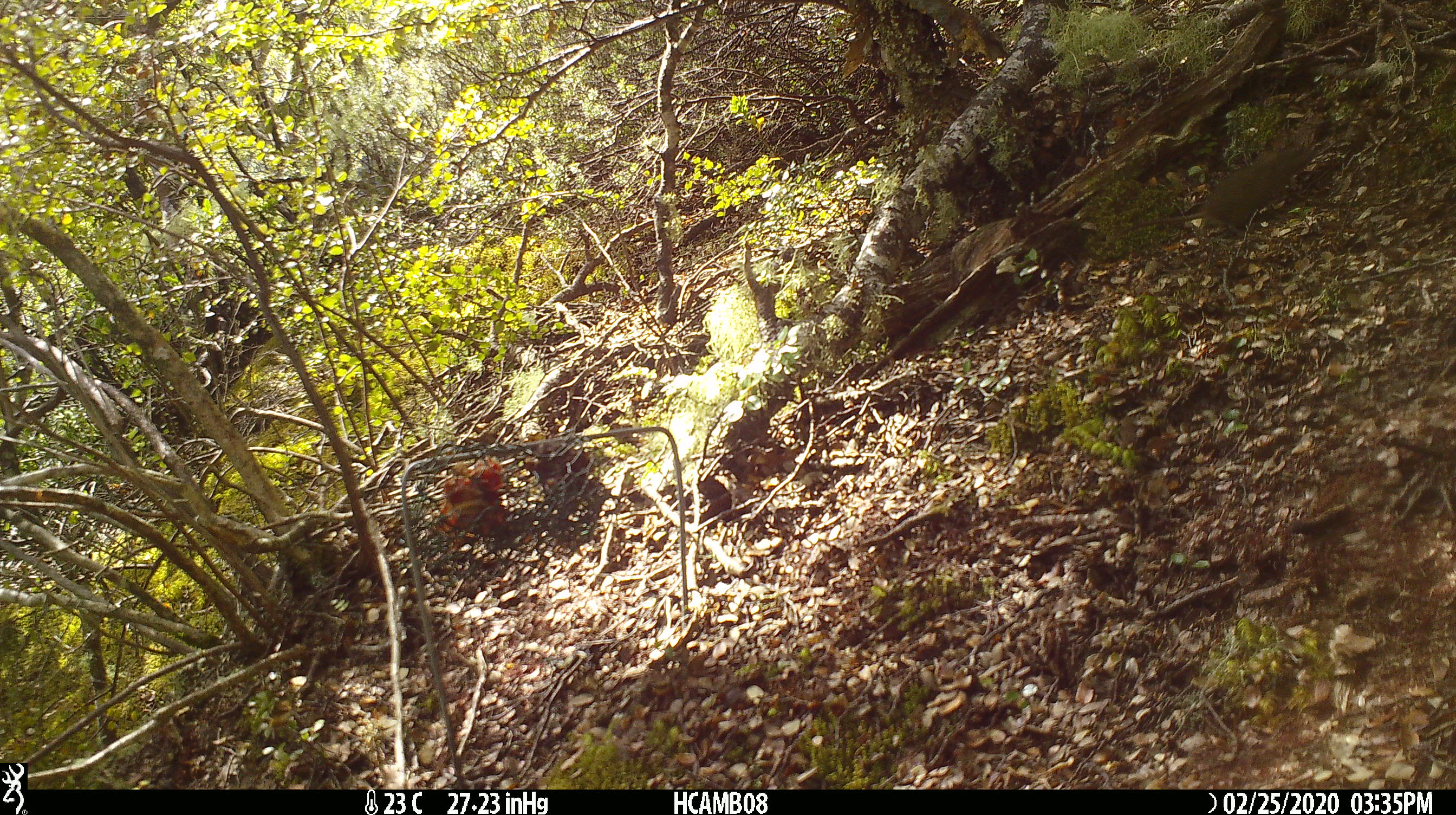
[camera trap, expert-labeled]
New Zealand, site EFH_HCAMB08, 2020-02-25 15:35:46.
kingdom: Animalia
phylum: Chordata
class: Mammalia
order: Rodentia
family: Muridae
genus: Mus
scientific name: Mus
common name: mouse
Mouse (Mus).